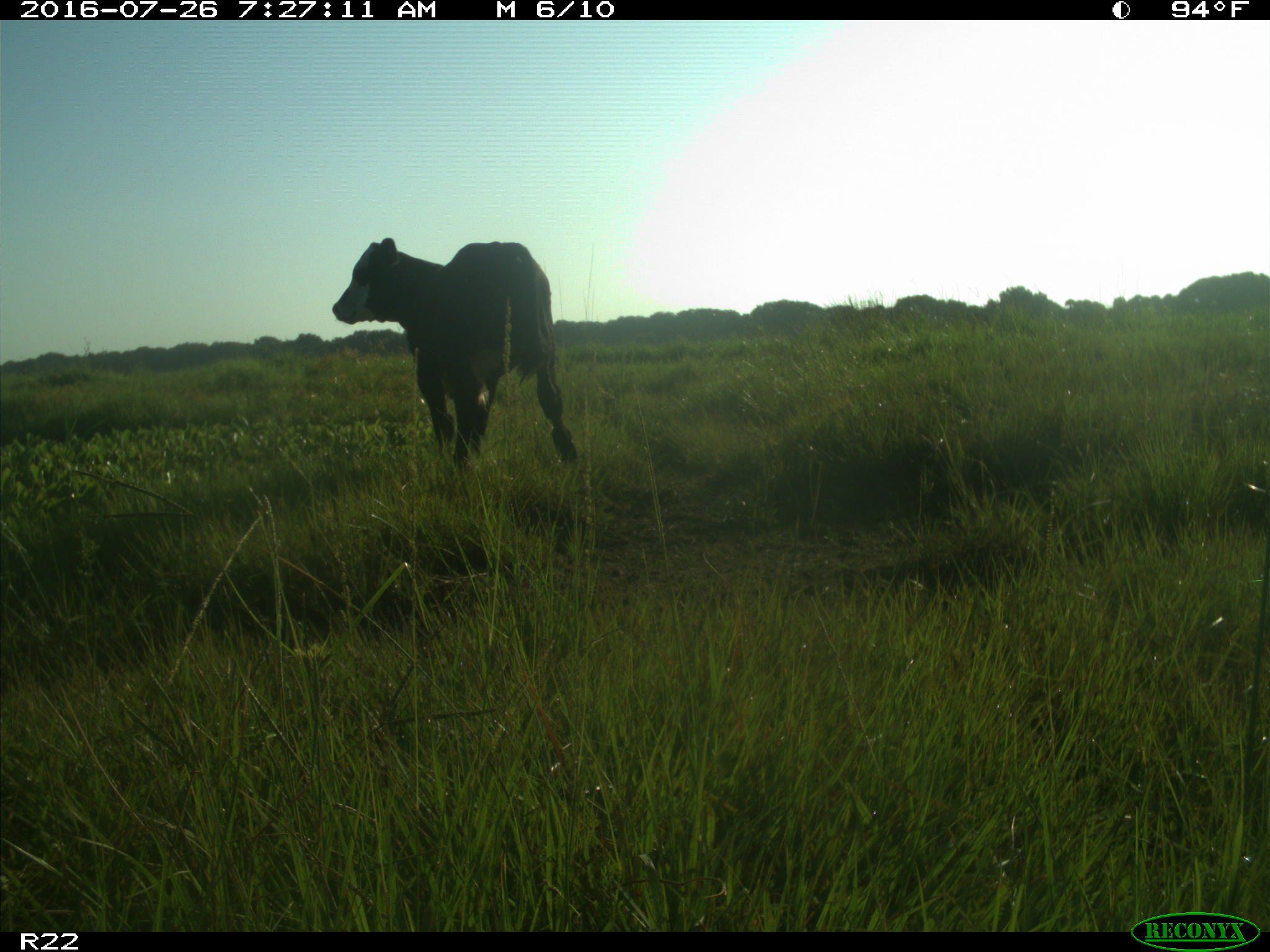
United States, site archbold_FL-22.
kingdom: Animalia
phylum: Chordata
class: Mammalia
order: Artiodactyla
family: Bovidae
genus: Bos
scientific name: Bos taurus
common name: domestic cow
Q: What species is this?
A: Bos taurus (domestic cow).